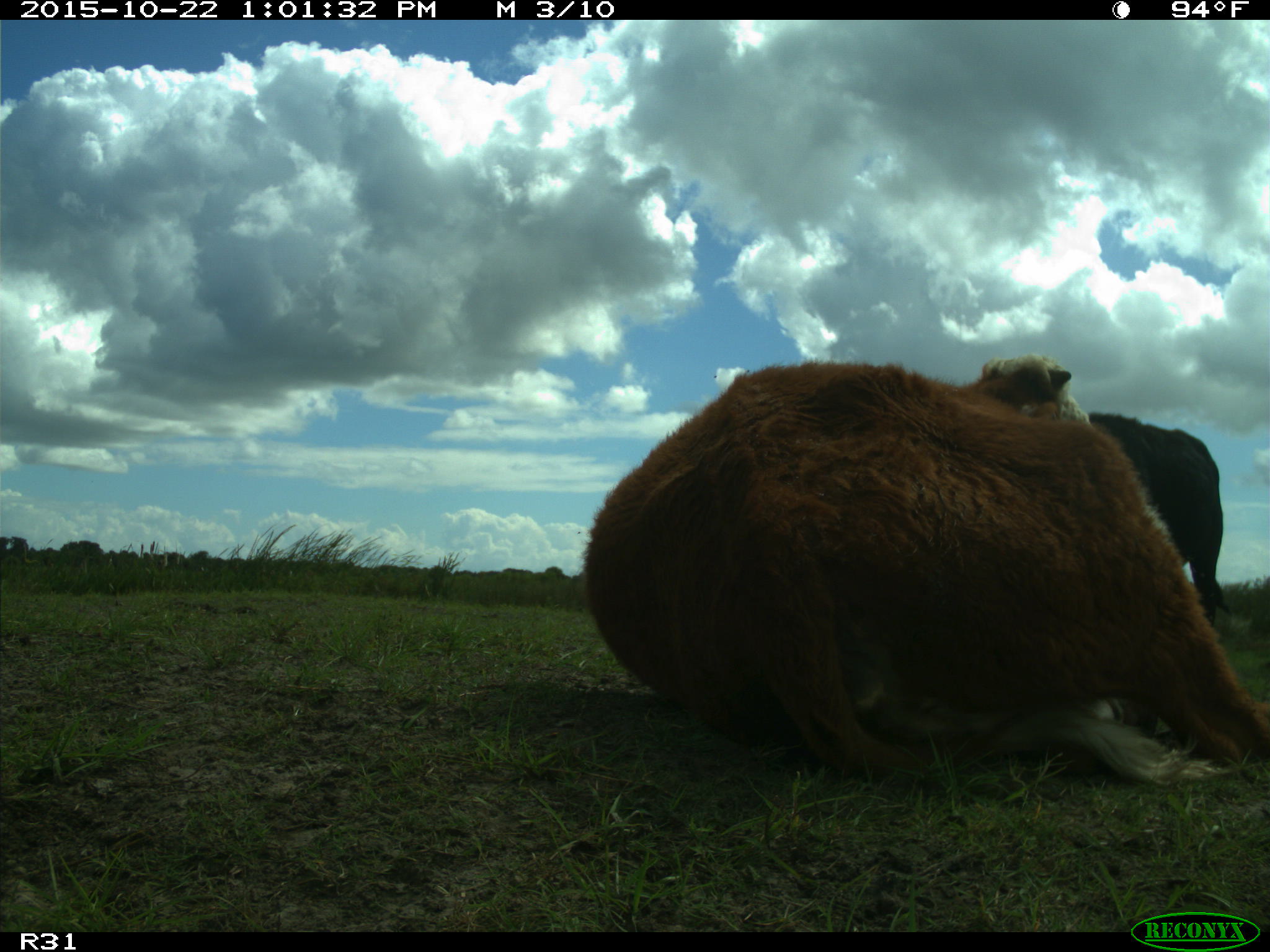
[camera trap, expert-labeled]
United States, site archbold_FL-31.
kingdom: Animalia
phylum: Chordata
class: Mammalia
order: Artiodactyla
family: Bovidae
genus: Bos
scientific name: Bos taurus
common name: domestic cow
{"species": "Bos taurus (domestic cow)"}